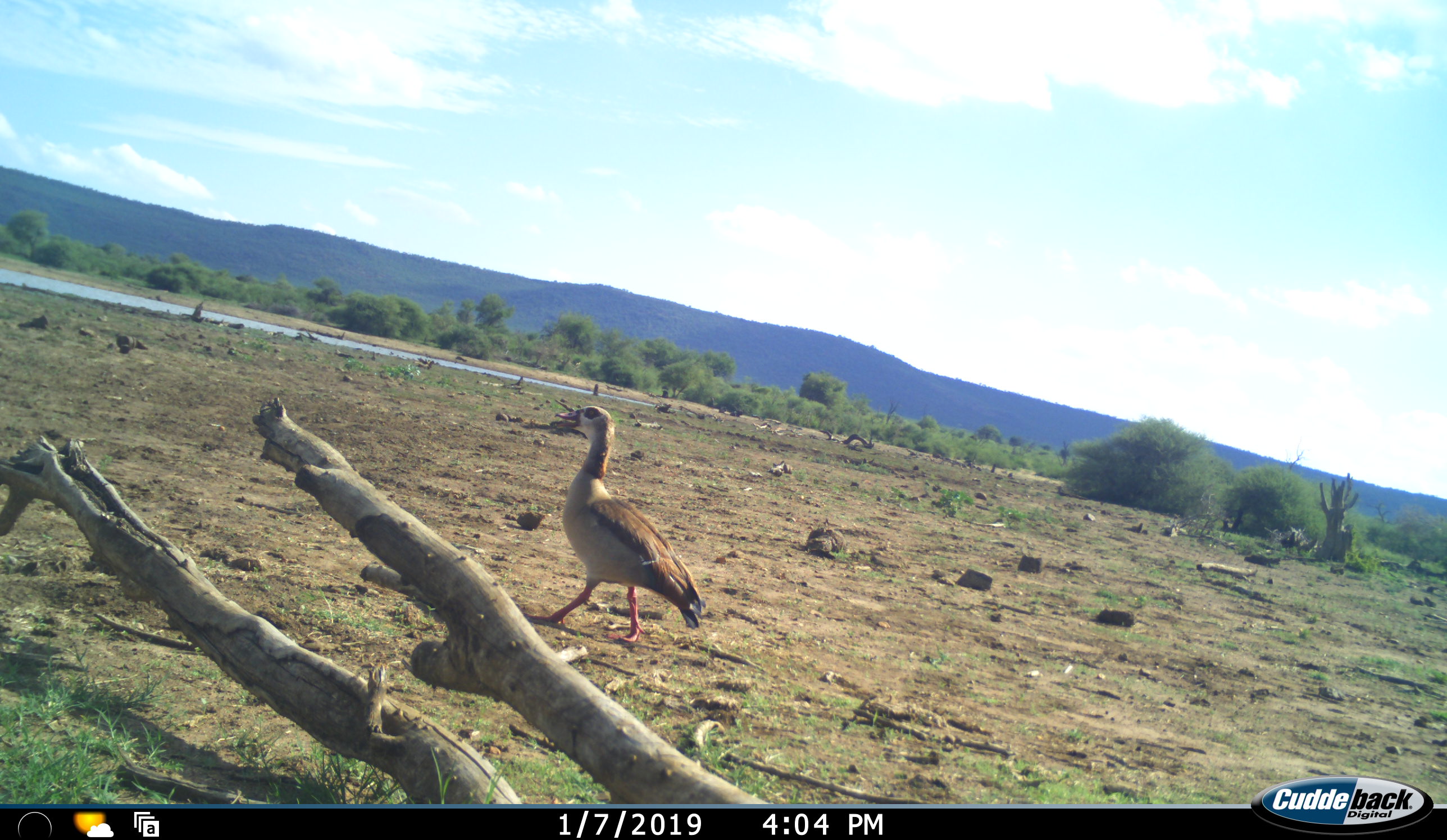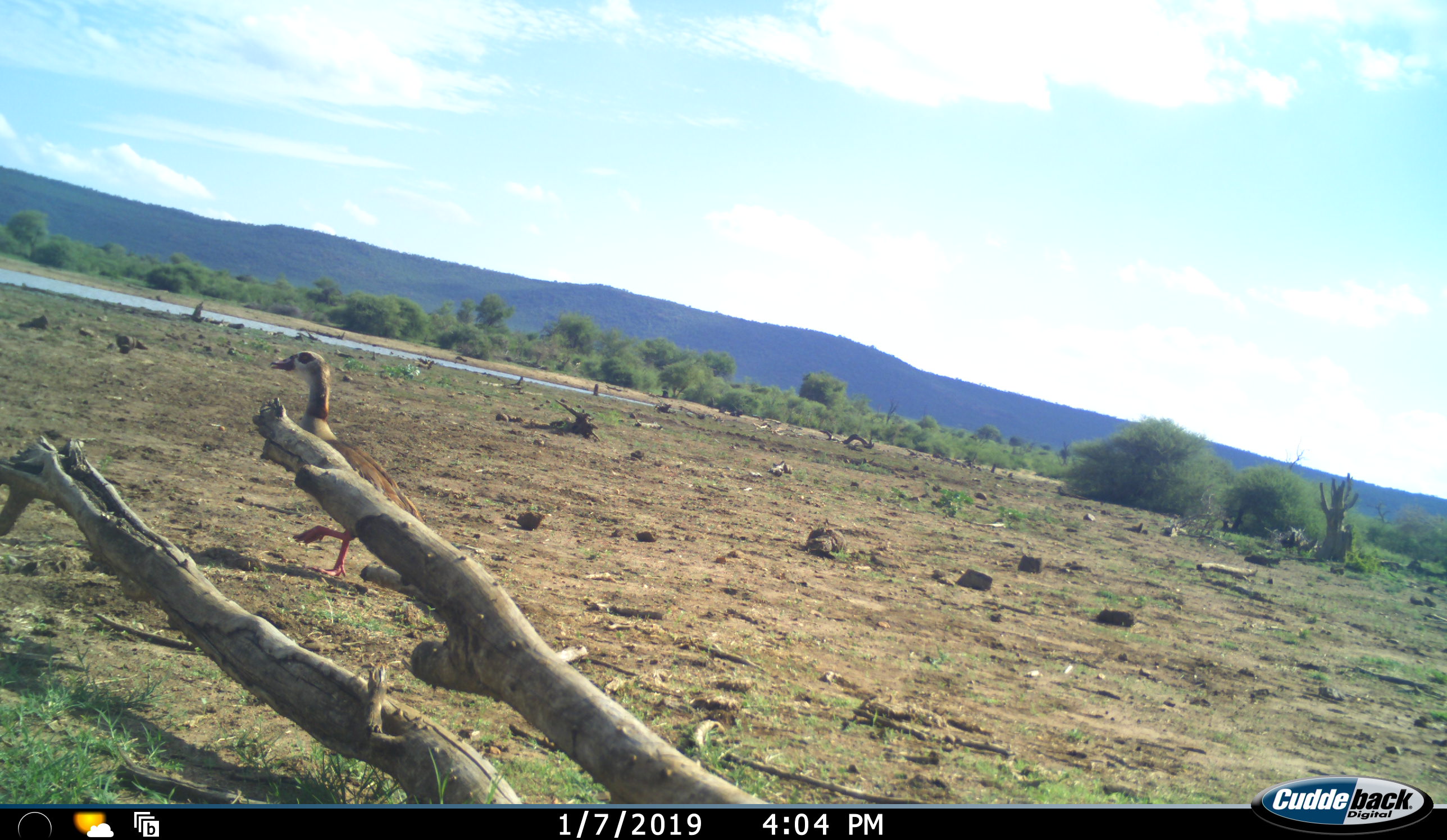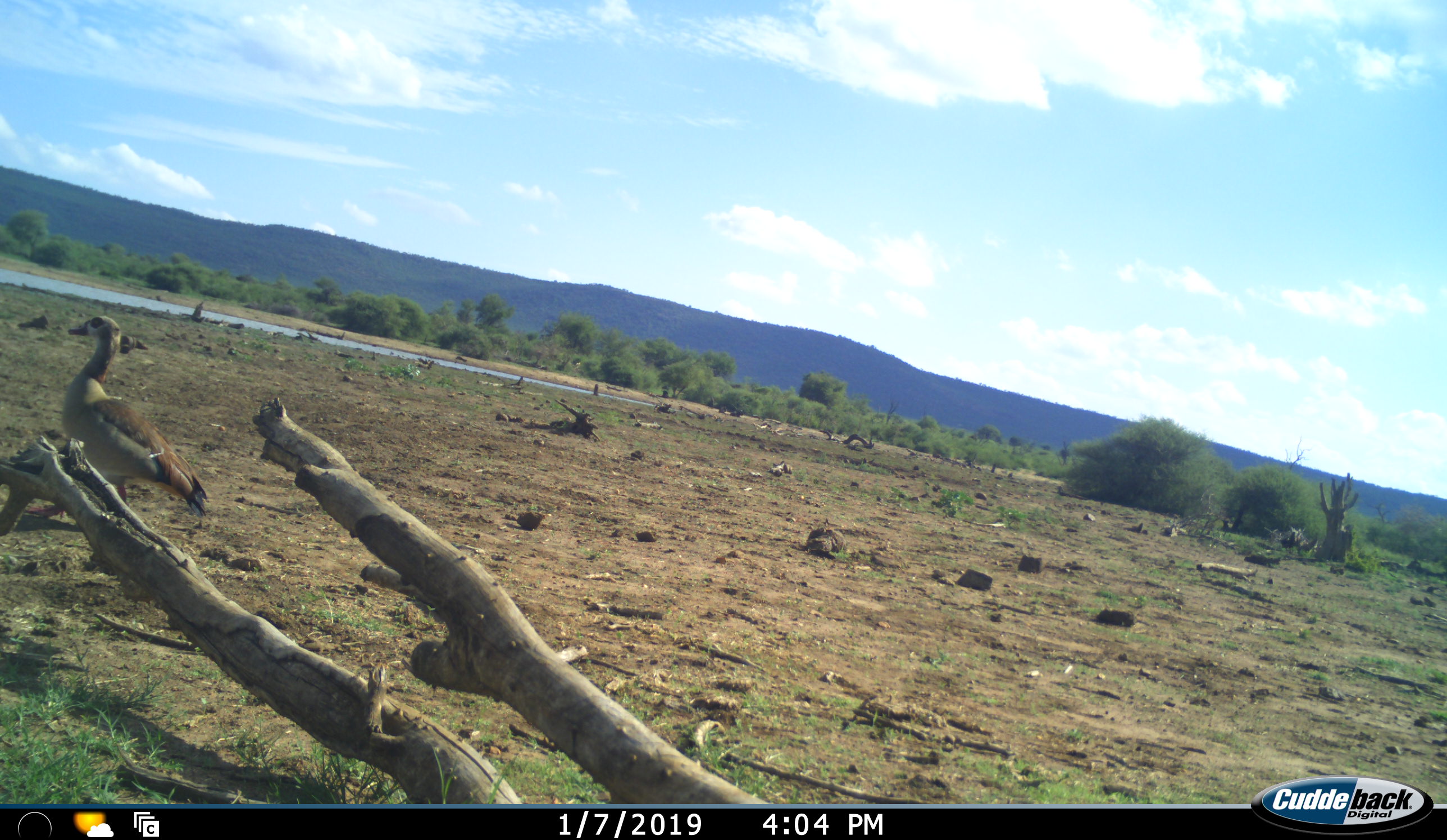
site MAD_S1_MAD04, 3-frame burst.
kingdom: Animalia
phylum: Chordata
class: Aves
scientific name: Aves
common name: bird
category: birdother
Birdother (bird) (Aves), count 1. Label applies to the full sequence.